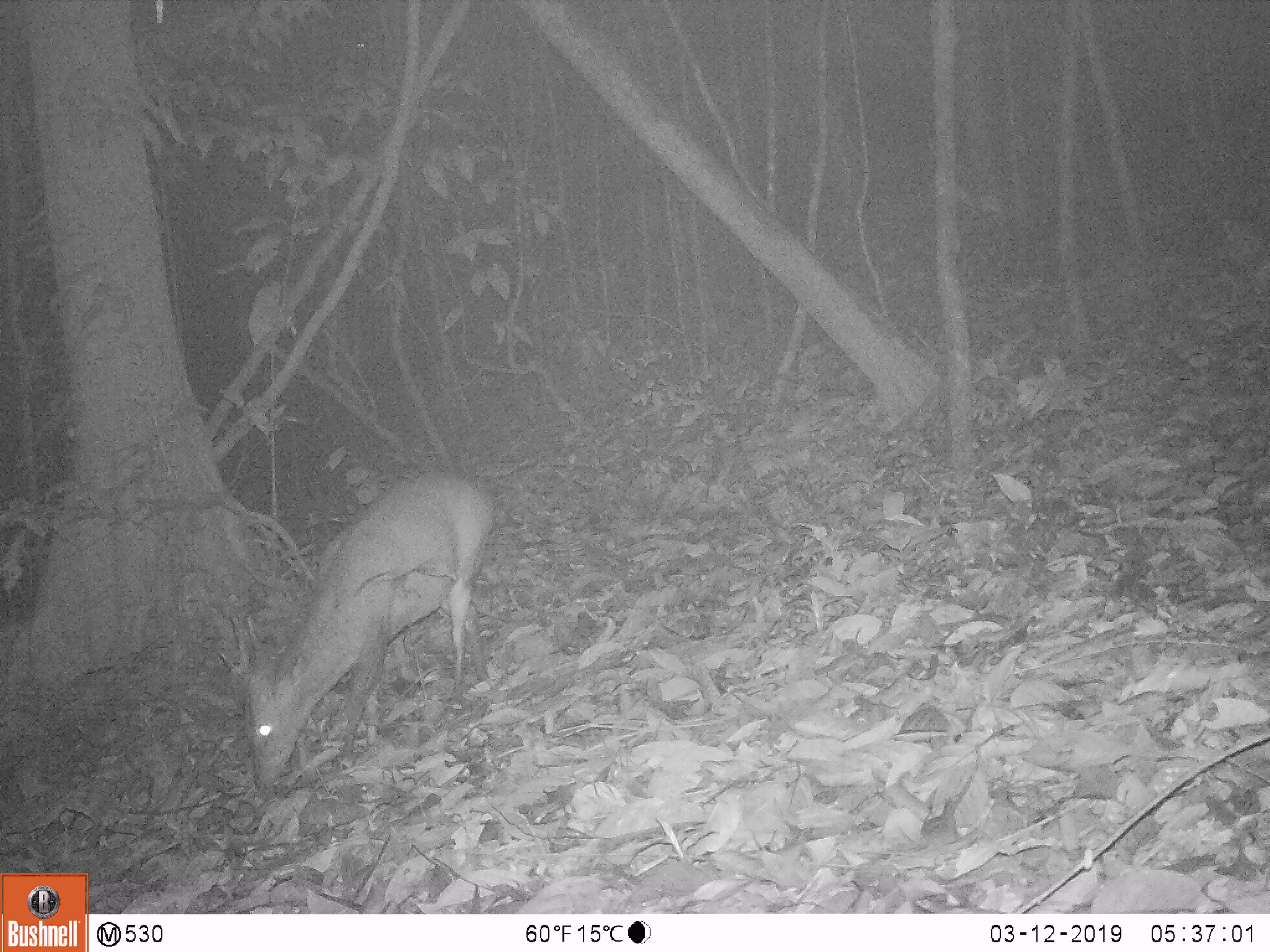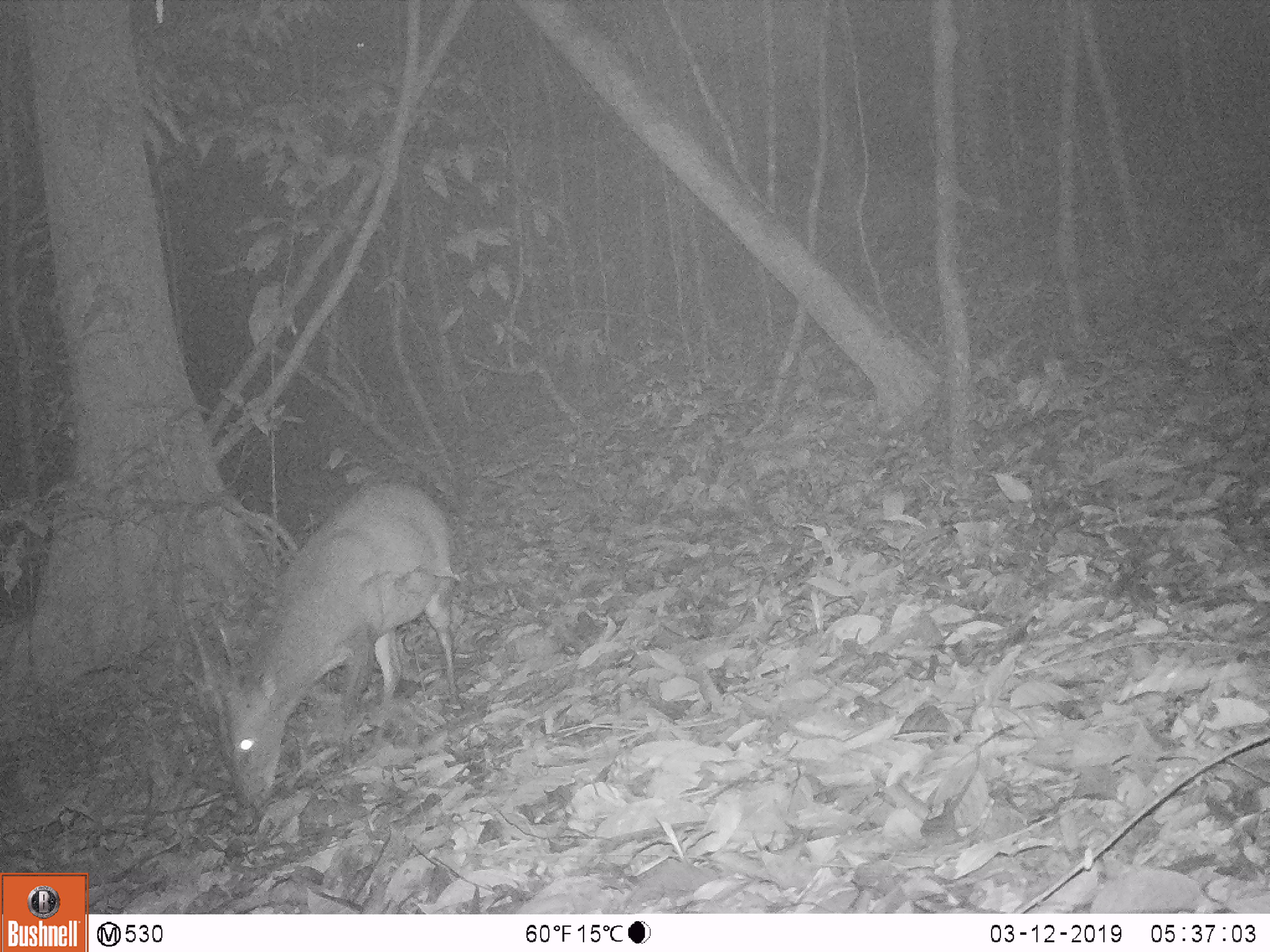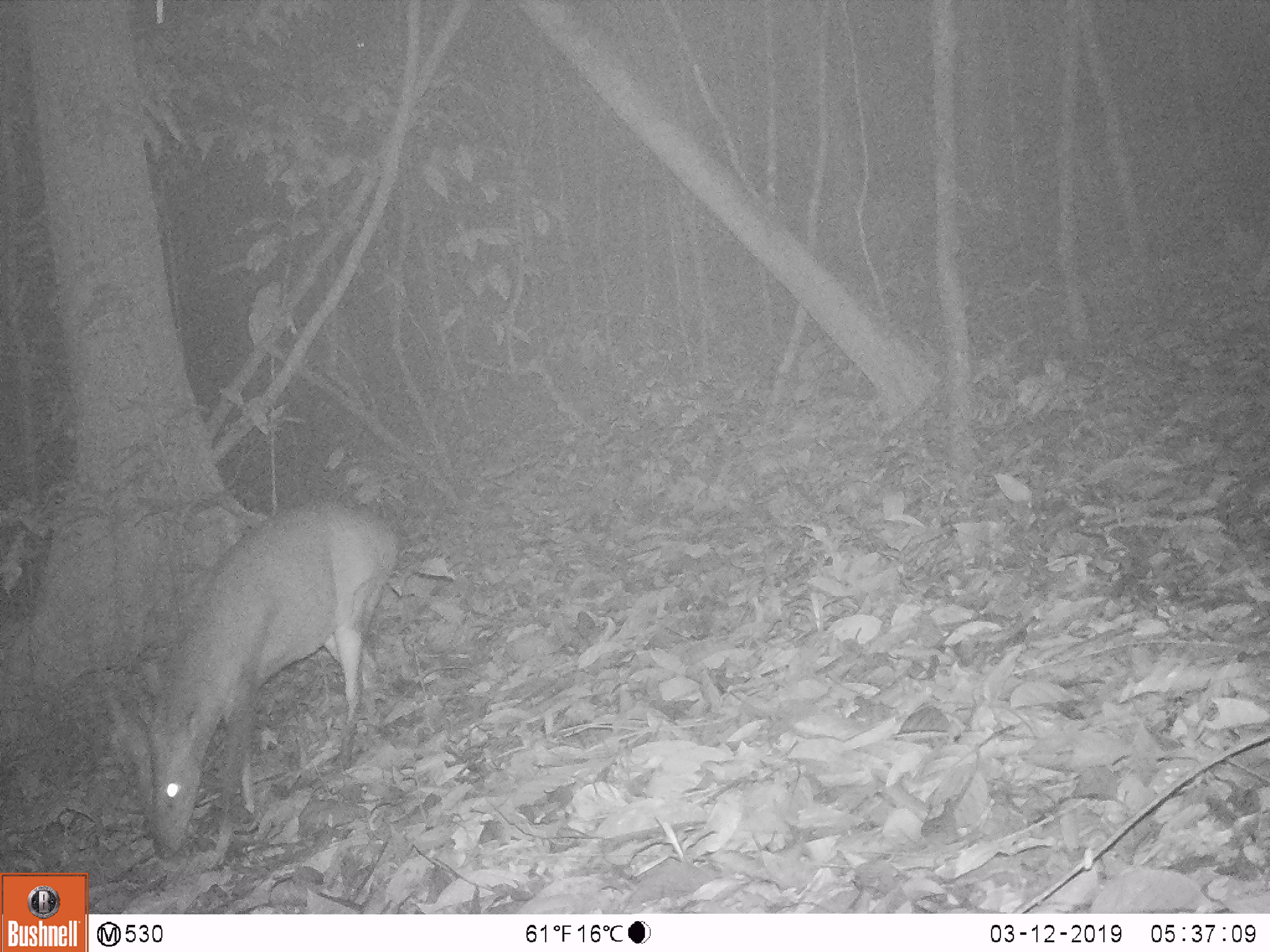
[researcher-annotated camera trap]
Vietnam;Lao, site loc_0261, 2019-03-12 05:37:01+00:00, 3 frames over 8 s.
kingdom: Animalia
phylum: Chordata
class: Mammalia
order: Artiodactyla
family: Cervidae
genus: Muntiacus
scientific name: Muntiacus vuquangensis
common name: large-antlered muntjac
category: large antlered muntjac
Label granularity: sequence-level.